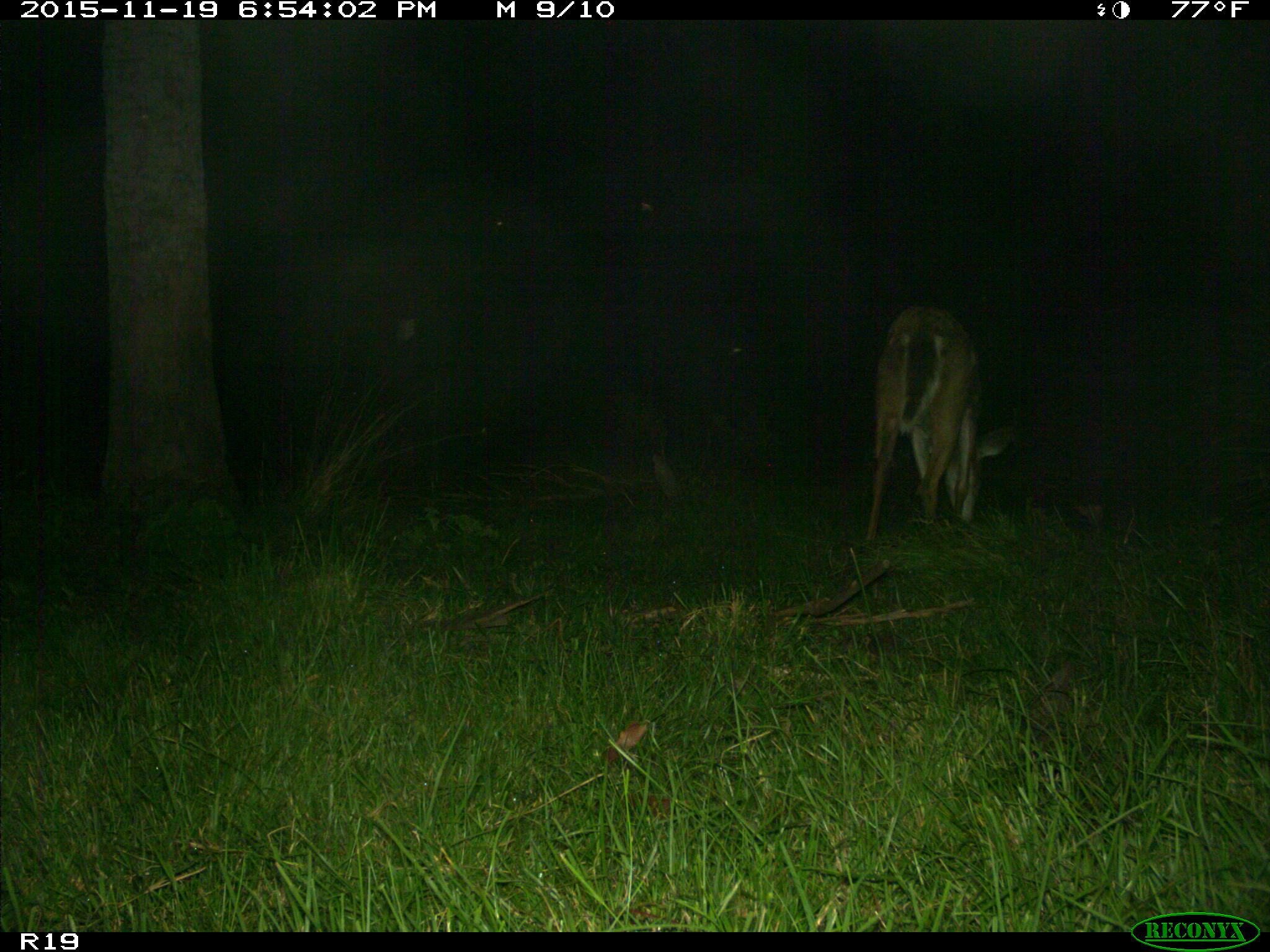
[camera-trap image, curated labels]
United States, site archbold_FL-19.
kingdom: Animalia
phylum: Chordata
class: Mammalia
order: Artiodactyla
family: Cervidae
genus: Odocoileus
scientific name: Odocoileus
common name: deer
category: unidentified deer